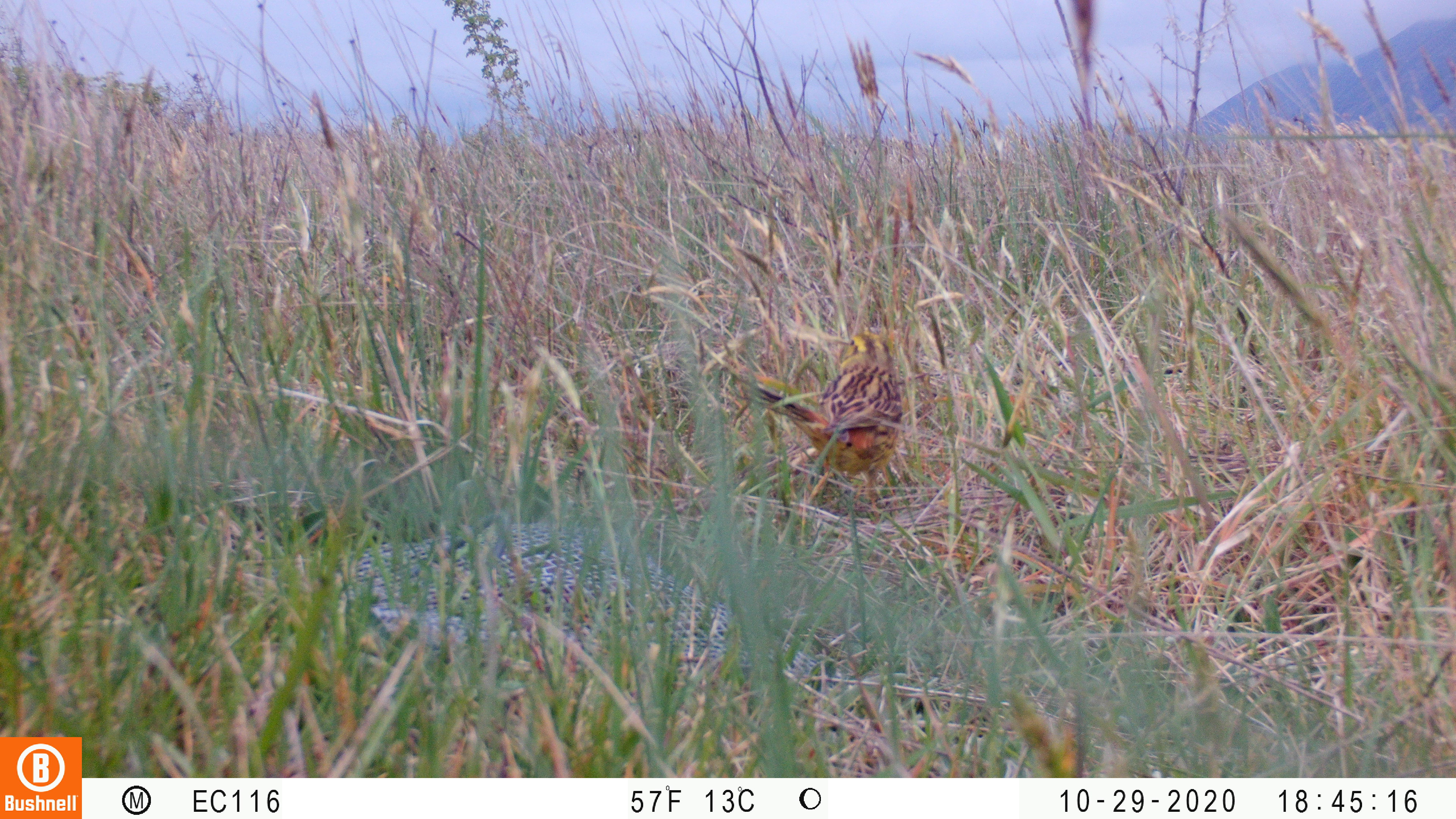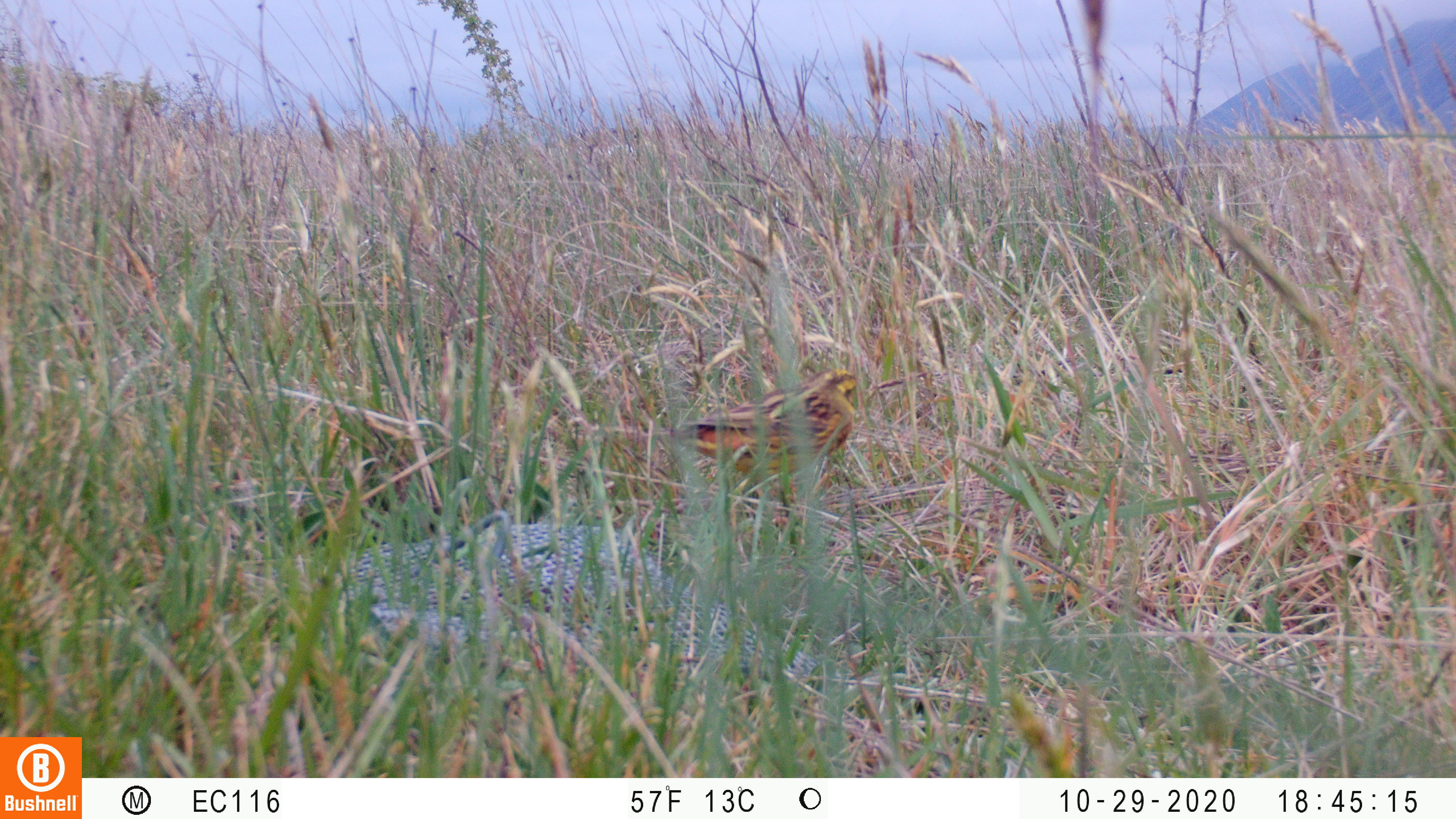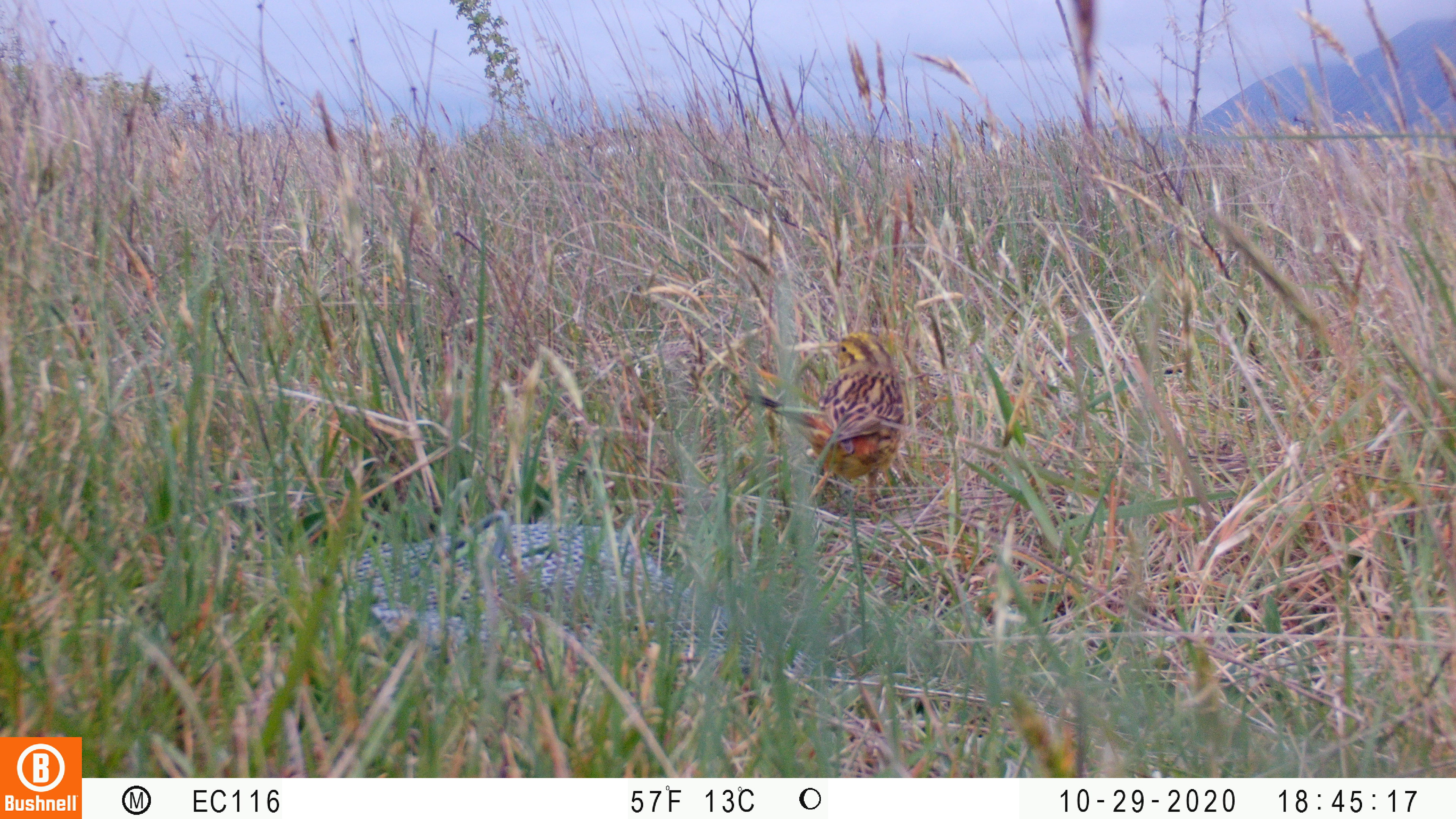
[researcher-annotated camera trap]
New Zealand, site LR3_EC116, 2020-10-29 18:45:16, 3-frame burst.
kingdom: Animalia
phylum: Chordata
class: Aves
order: Passeriformes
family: Emberizidae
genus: Emberiza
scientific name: Emberiza citrinella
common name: yellowhammer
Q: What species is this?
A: Yellowhammer (Emberiza citrinella).